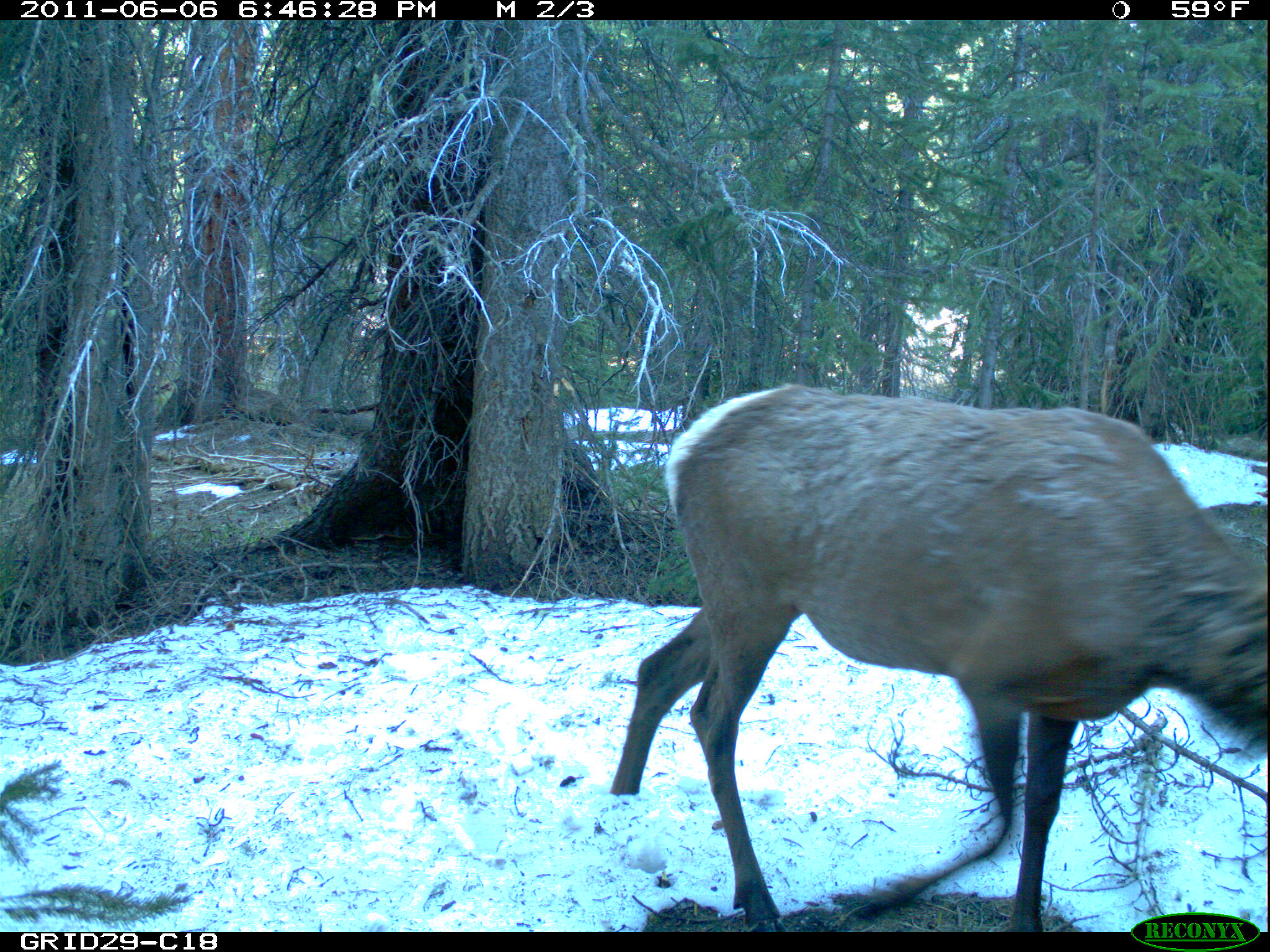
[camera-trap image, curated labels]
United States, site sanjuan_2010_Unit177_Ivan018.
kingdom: Animalia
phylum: Chordata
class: Mammalia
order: Artiodactyla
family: Cervidae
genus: Cervus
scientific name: Cervus elaphus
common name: red deer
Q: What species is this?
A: Cervus elaphus (red deer).